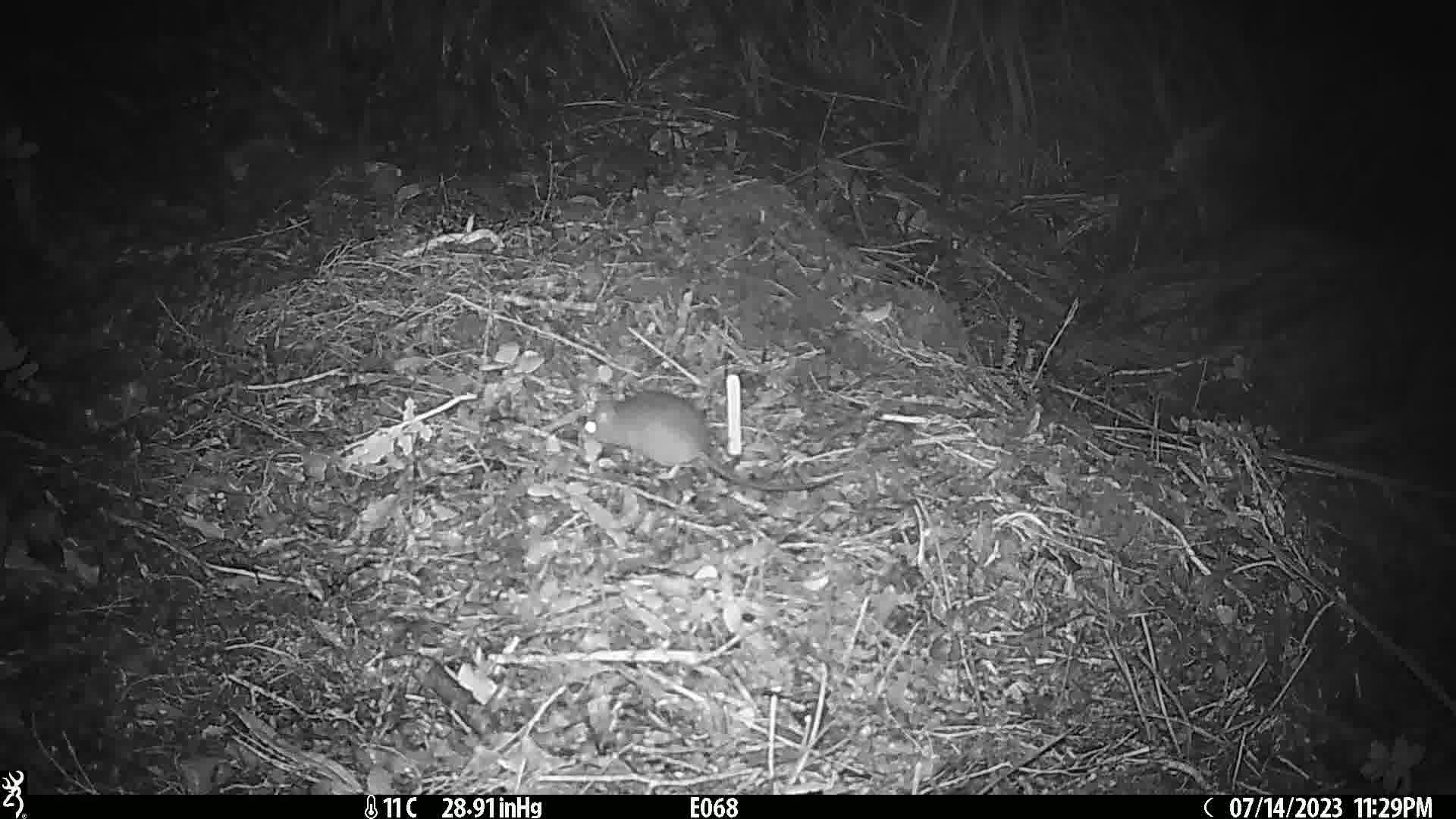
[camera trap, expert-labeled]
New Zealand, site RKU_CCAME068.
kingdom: Animalia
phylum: Chordata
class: Mammalia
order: Rodentia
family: Muridae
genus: Rattus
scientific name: Rattus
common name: rat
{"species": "rat (Rattus)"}